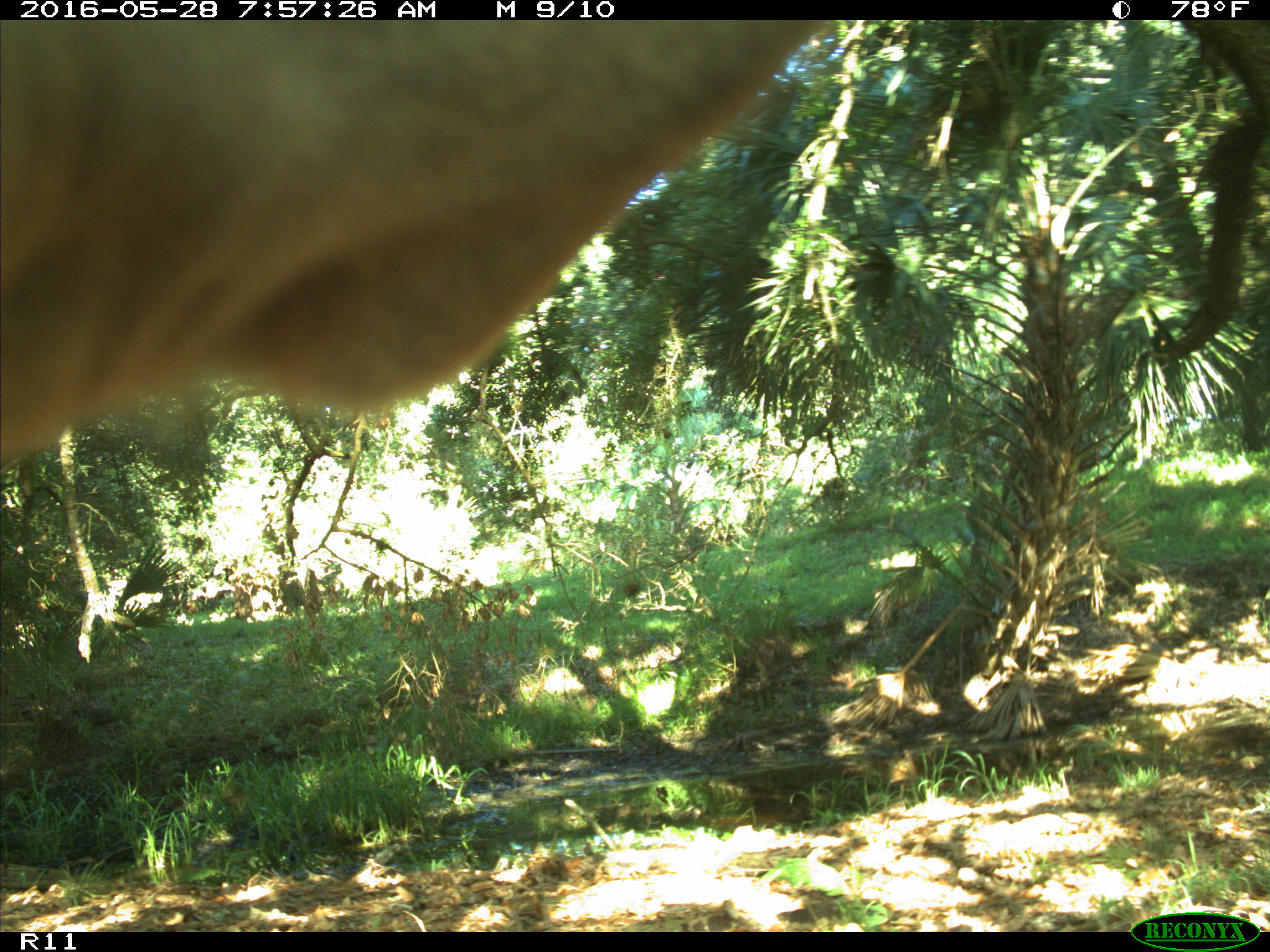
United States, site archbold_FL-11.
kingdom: Animalia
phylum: Chordata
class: Mammalia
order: Artiodactyla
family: Bovidae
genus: Bos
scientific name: Bos taurus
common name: domestic cow